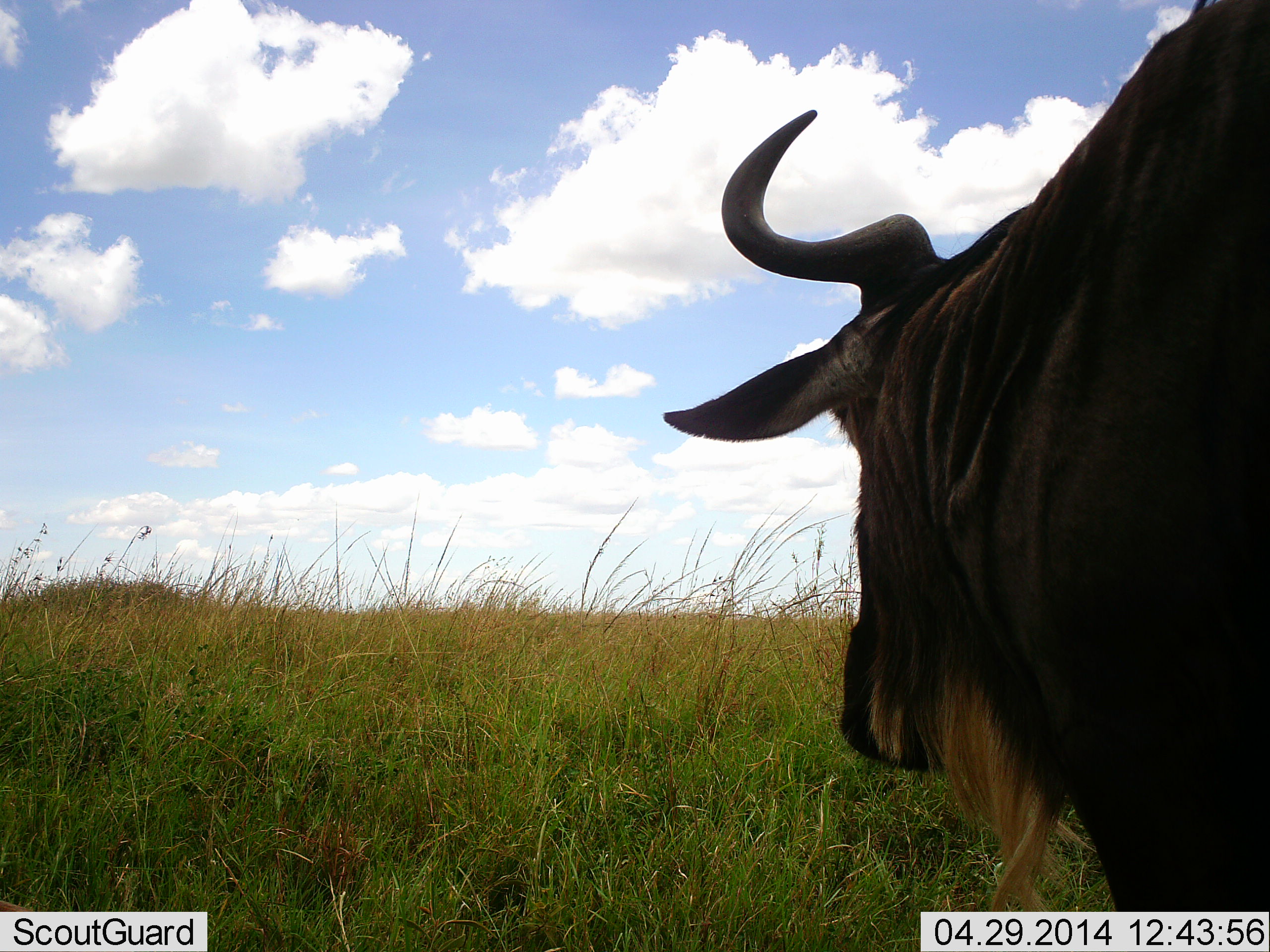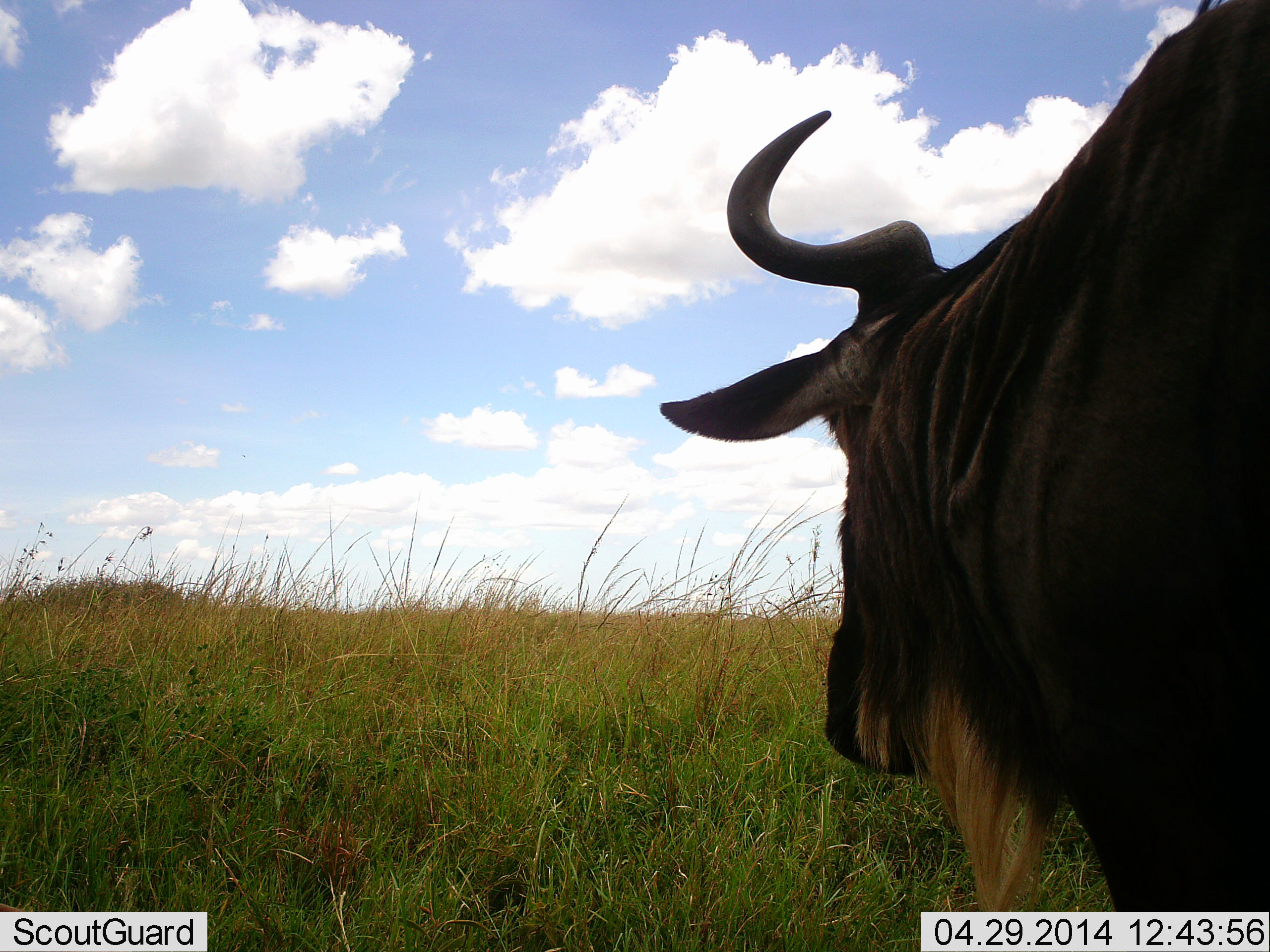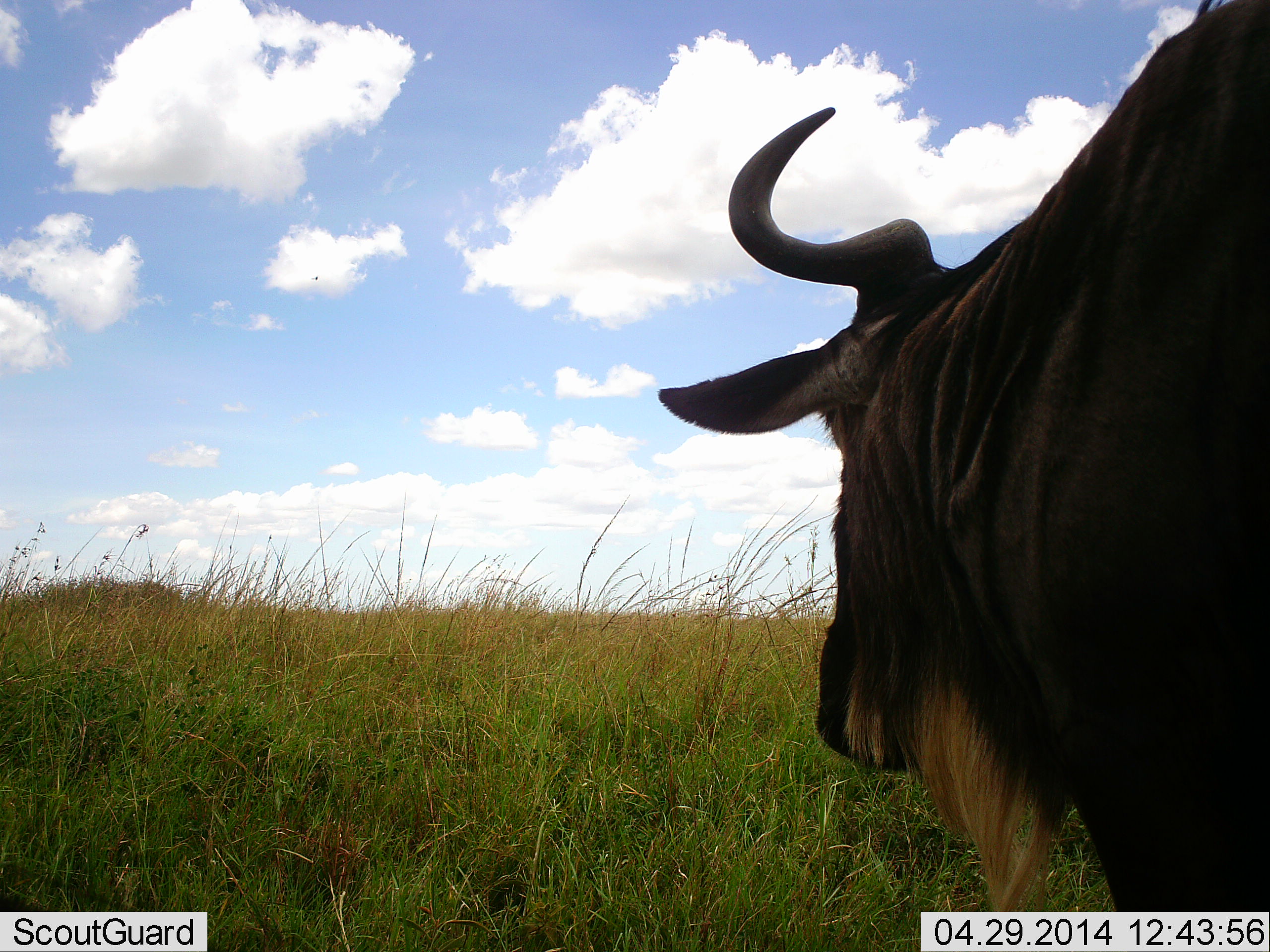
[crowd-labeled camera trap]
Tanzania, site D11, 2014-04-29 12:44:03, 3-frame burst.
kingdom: Animalia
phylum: Chordata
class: Mammalia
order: Artiodactyla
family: Bovidae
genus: Connochaetes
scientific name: Connochaetes taurinus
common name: blue wildebeest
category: wildebeest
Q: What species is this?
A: Wildebeest (blue wildebeest) (Connochaetes taurinus).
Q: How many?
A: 1.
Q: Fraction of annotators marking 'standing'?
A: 89%.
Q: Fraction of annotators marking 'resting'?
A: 0%.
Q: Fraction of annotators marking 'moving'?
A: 7%.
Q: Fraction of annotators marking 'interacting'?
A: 0%.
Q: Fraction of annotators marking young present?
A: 0%.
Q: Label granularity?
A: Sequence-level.